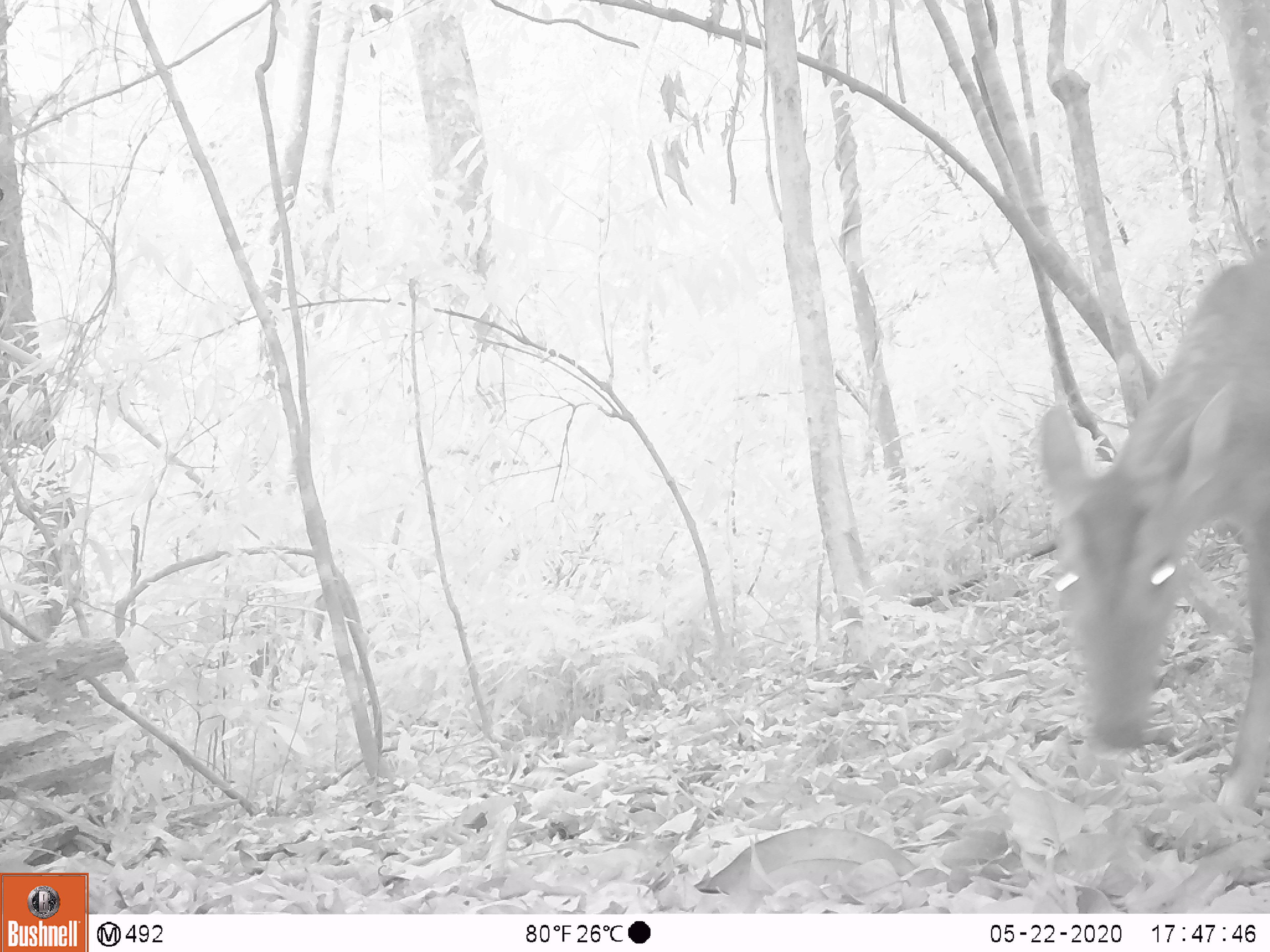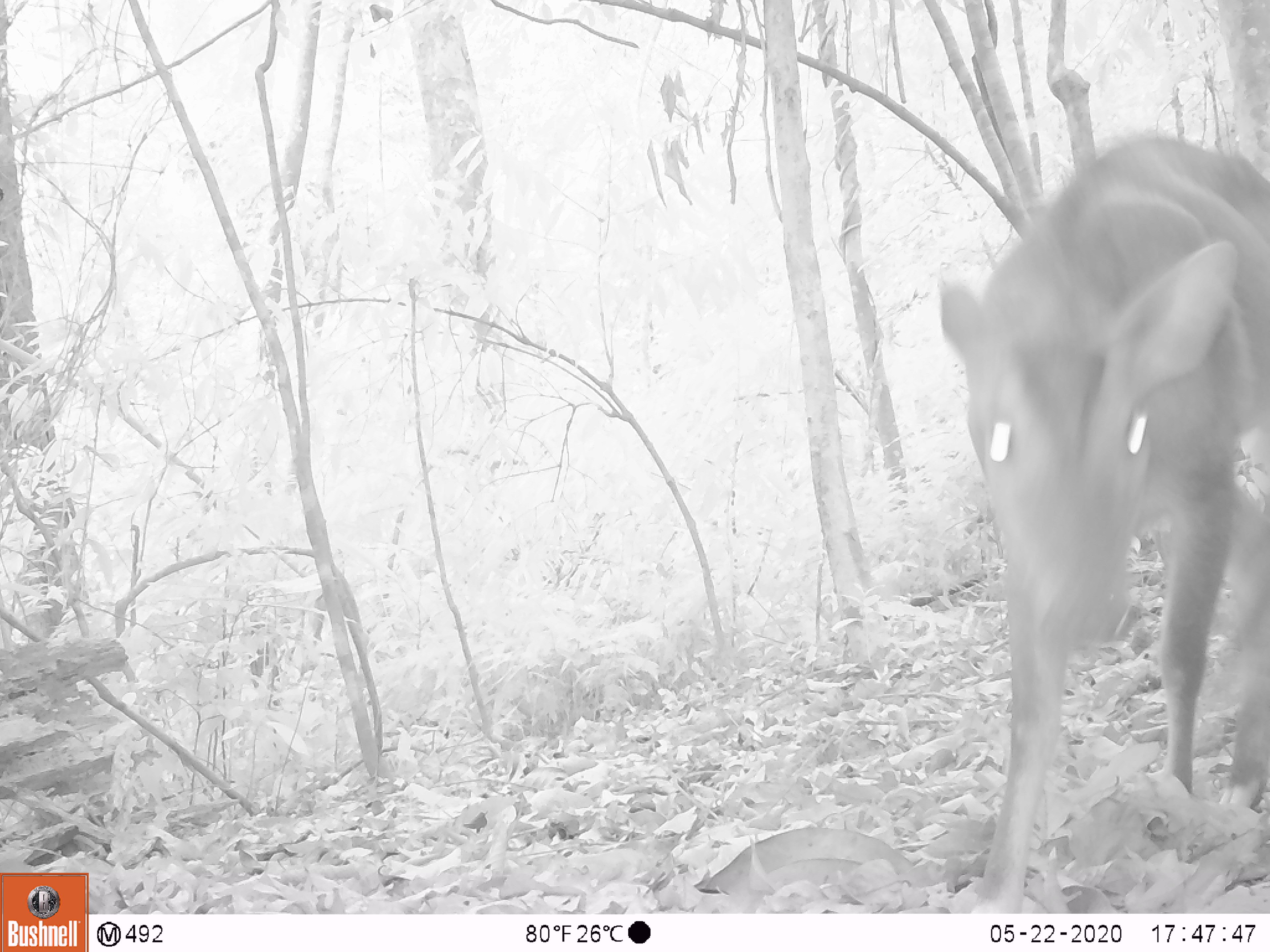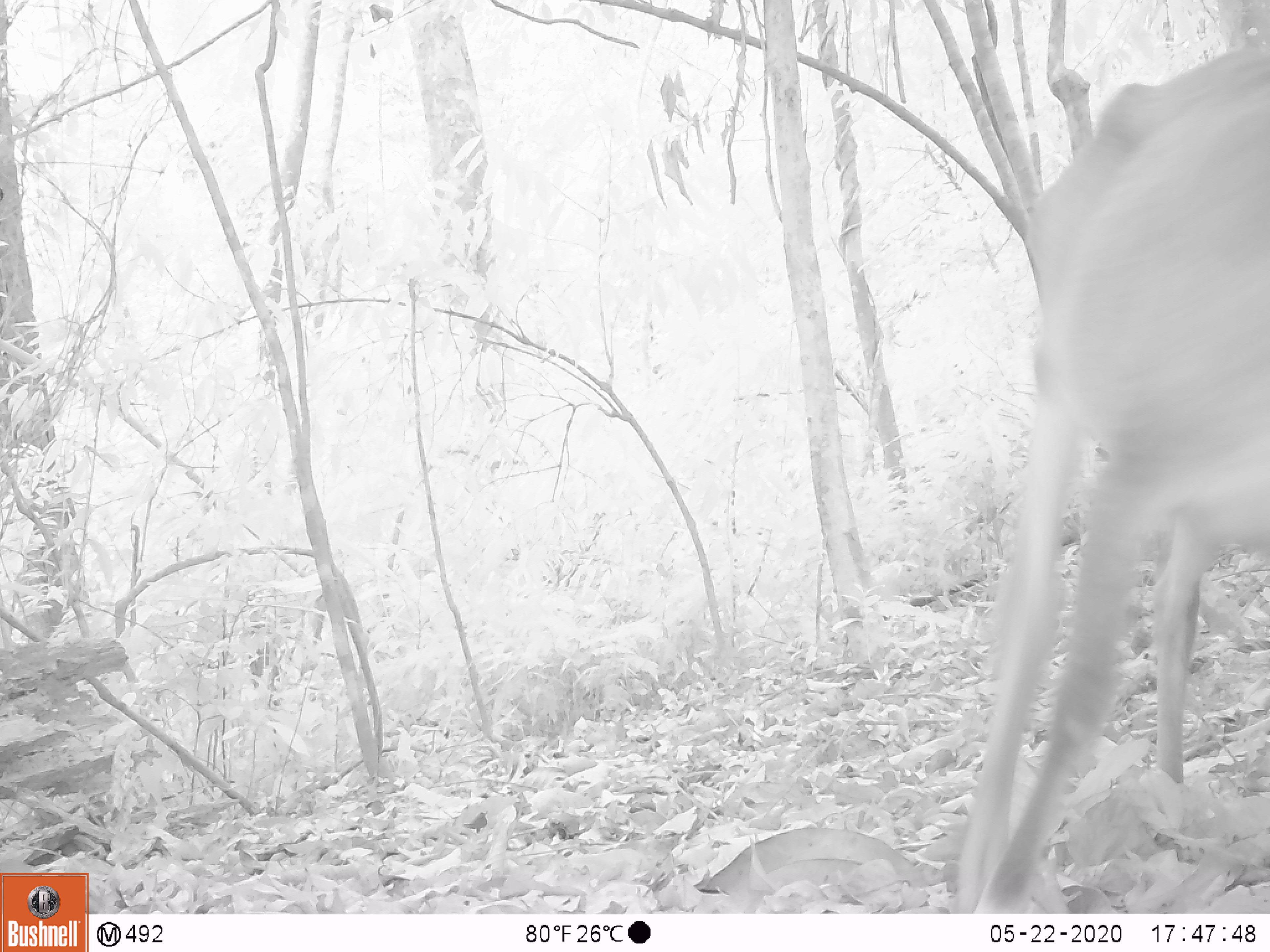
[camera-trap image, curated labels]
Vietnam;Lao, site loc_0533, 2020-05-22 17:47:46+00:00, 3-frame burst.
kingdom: Animalia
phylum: Chordata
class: Mammalia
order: Artiodactyla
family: Cervidae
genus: Muntiacus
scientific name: Muntiacus vuquangensis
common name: large-antlered muntjac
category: large antlered muntjac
Large antlered muntjac (large-antlered muntjac) (Muntiacus vuquangensis). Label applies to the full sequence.